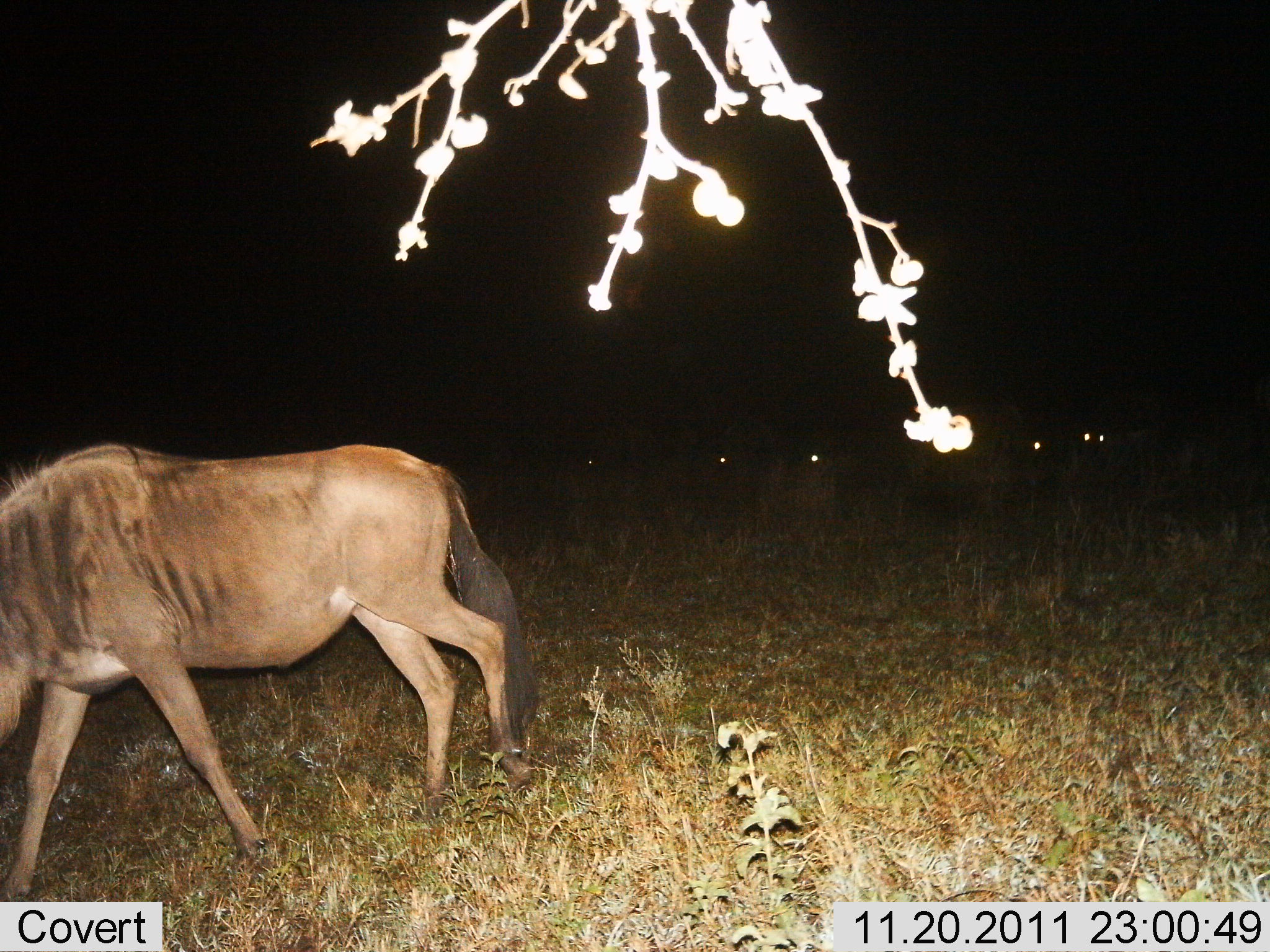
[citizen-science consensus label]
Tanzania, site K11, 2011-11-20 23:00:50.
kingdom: Animalia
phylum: Chordata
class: Mammalia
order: Artiodactyla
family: Bovidae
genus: Connochaetes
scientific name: Connochaetes taurinus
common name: blue wildebeest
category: wildebeest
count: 1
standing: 27%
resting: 0%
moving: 73%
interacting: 0%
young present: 0%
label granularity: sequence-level